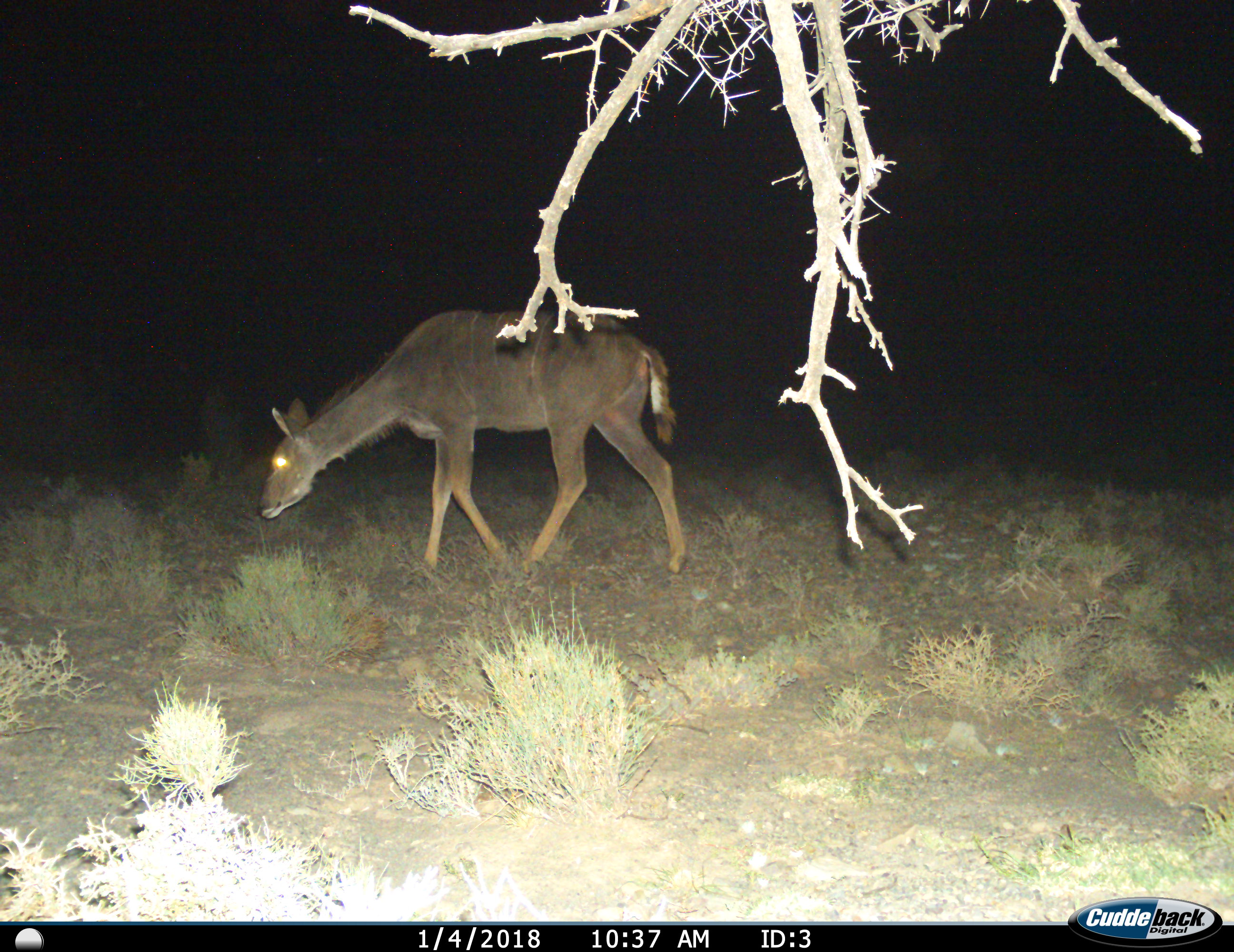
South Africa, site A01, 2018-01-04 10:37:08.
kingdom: Animalia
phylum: Chordata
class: Mammalia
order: Artiodactyla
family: Bovidae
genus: Tragelaphus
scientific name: Tragelaphus strepsiceros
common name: greater kudu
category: kudu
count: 1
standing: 29%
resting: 0%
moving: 86%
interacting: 0%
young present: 0%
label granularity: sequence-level